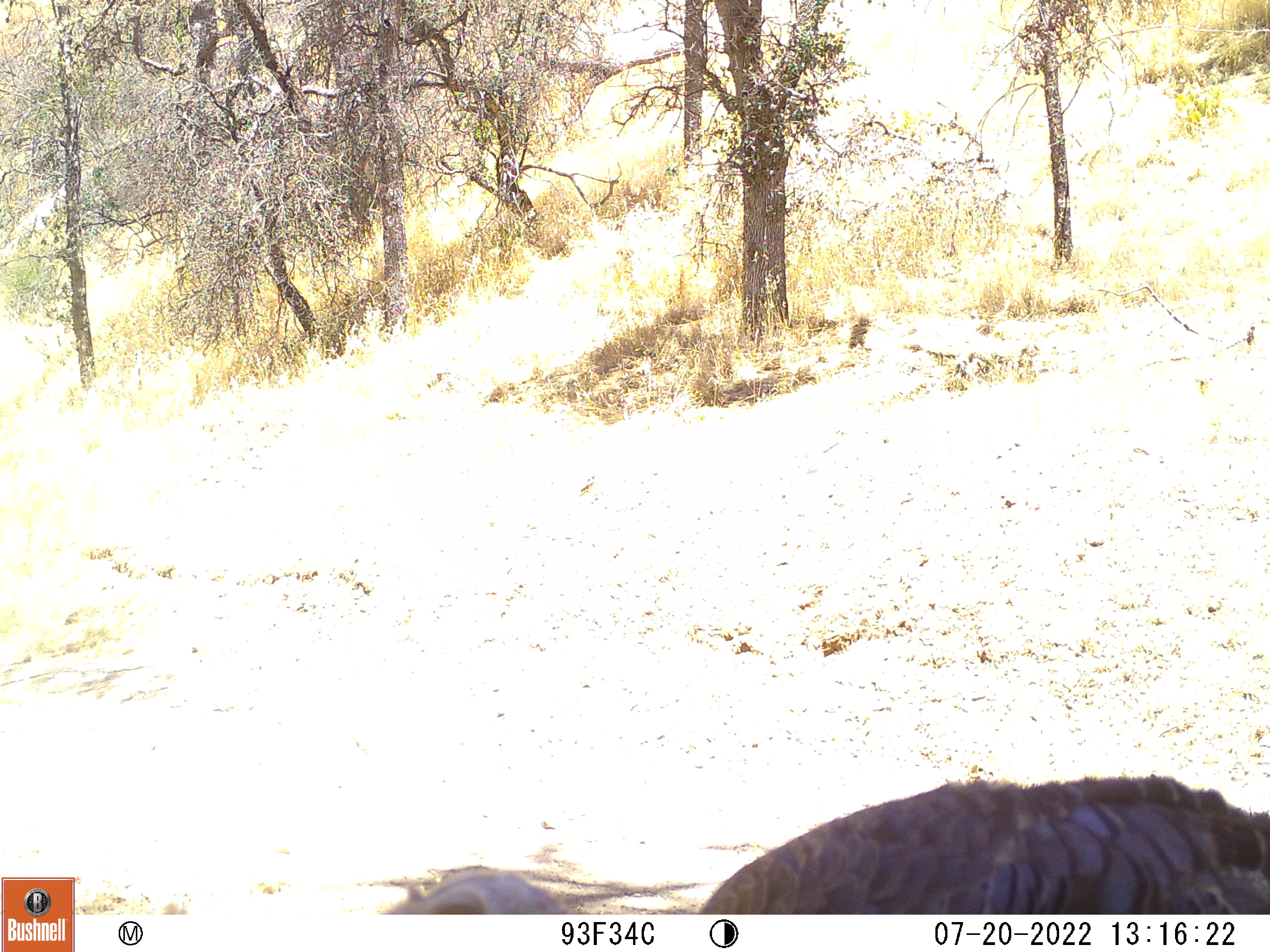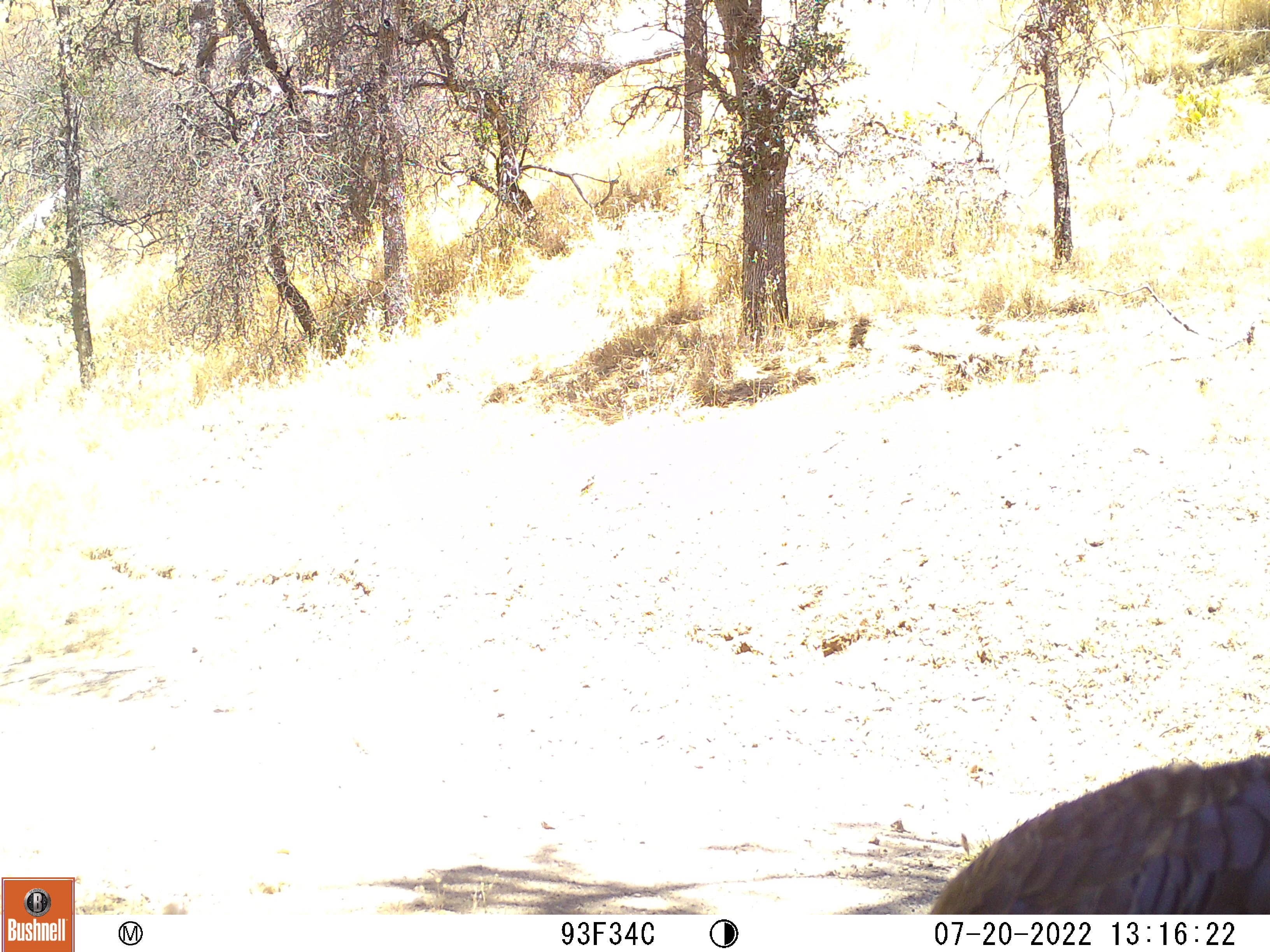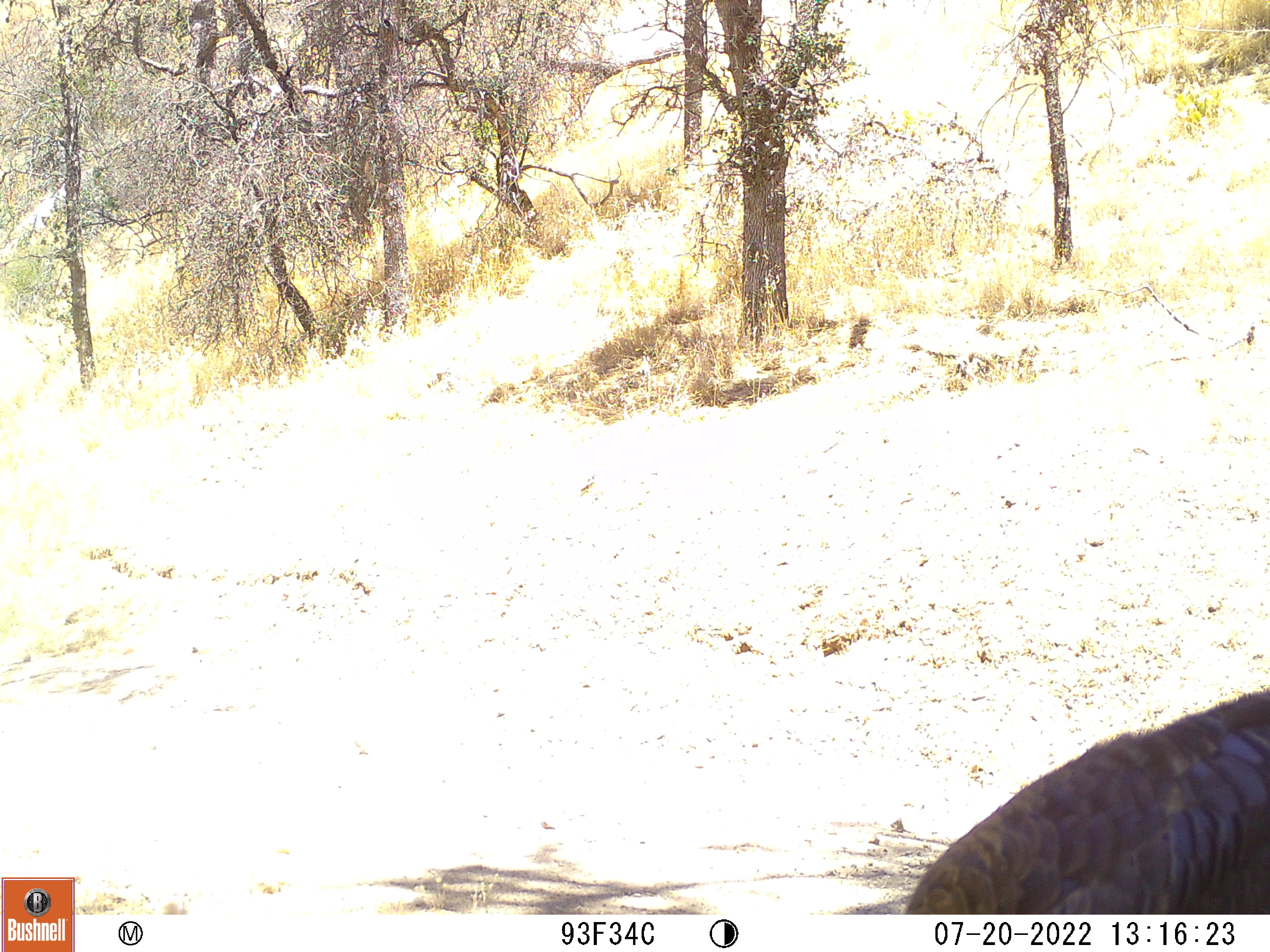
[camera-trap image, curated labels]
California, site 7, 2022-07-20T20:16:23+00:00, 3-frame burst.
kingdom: Animalia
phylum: Chordata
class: Aves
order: Galliformes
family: Phasianidae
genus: Meleagris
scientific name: Meleagris gallopavo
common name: turkey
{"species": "turkey (Meleagris gallopavo)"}